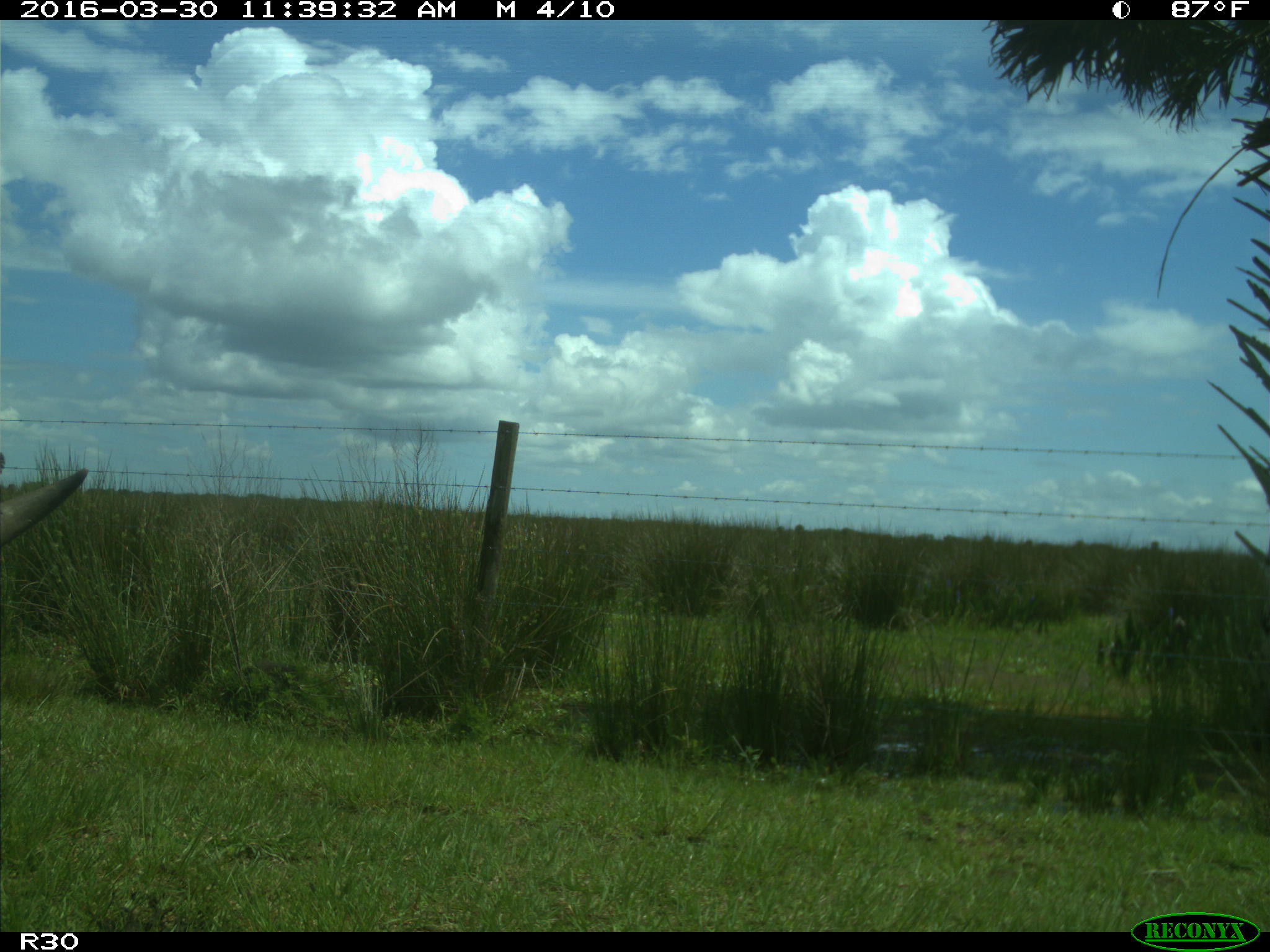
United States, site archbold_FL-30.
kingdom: Animalia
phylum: Chordata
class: Mammalia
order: Artiodactyla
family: Bovidae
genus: Bos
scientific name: Bos taurus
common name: domestic cow